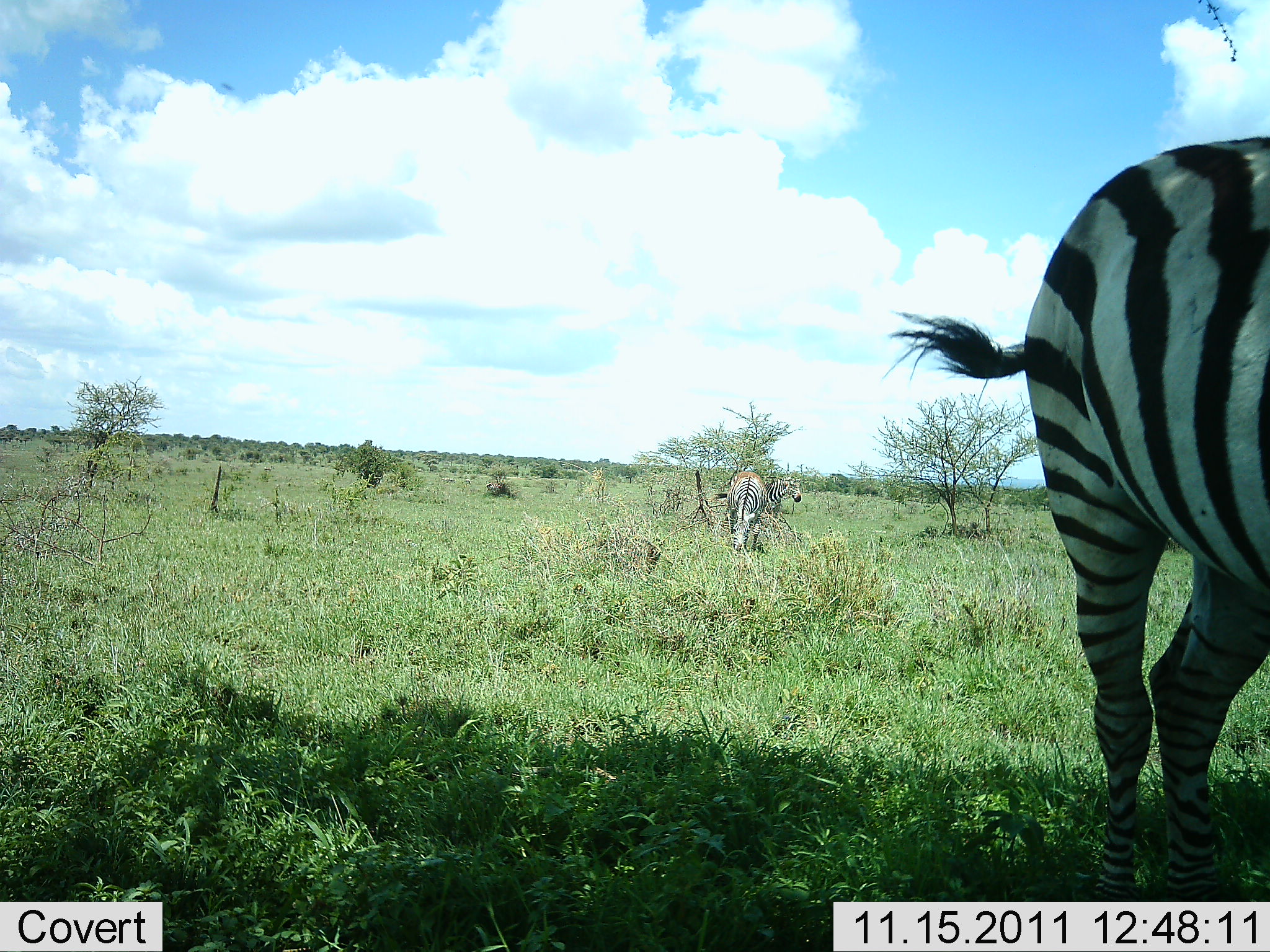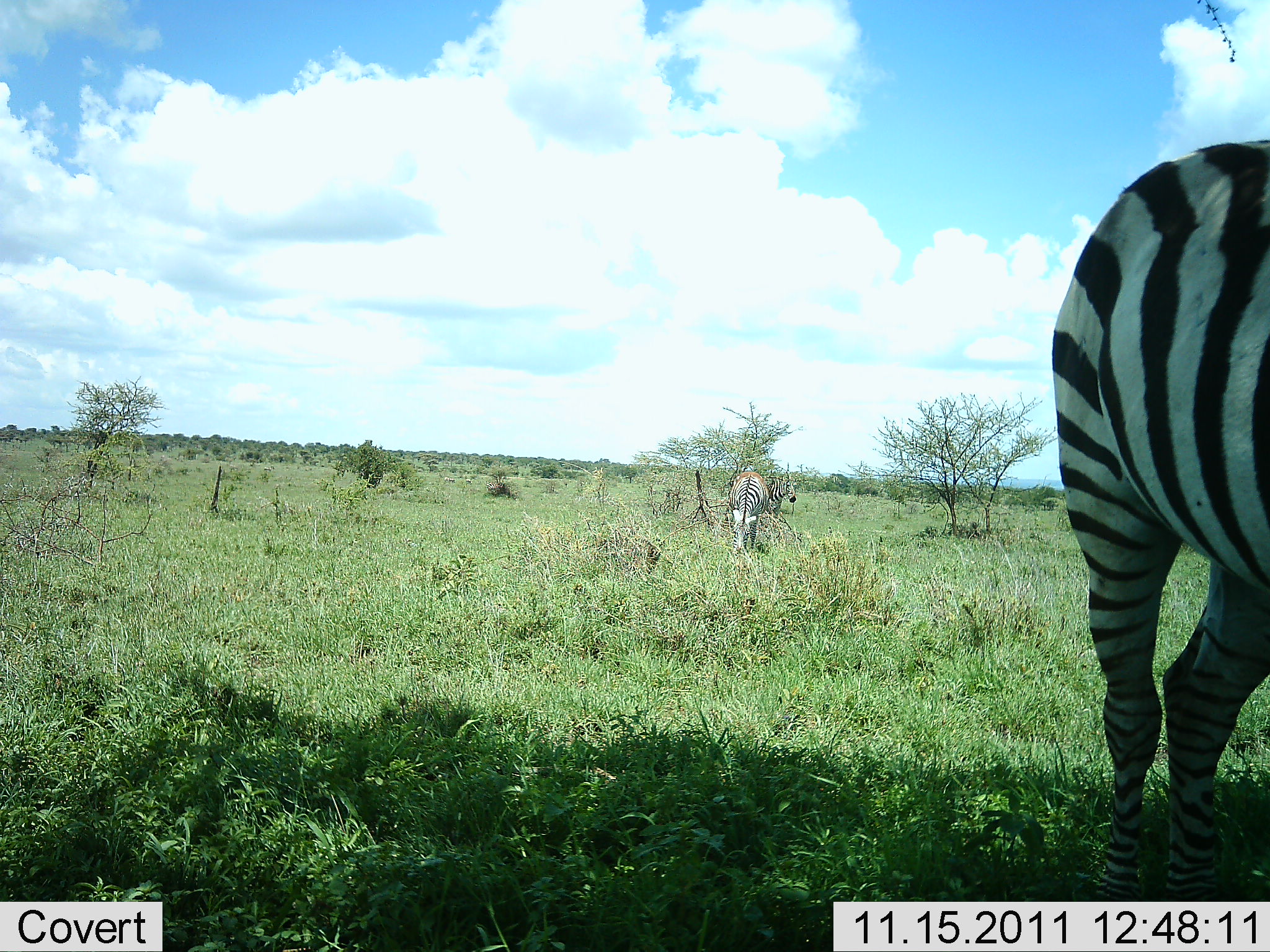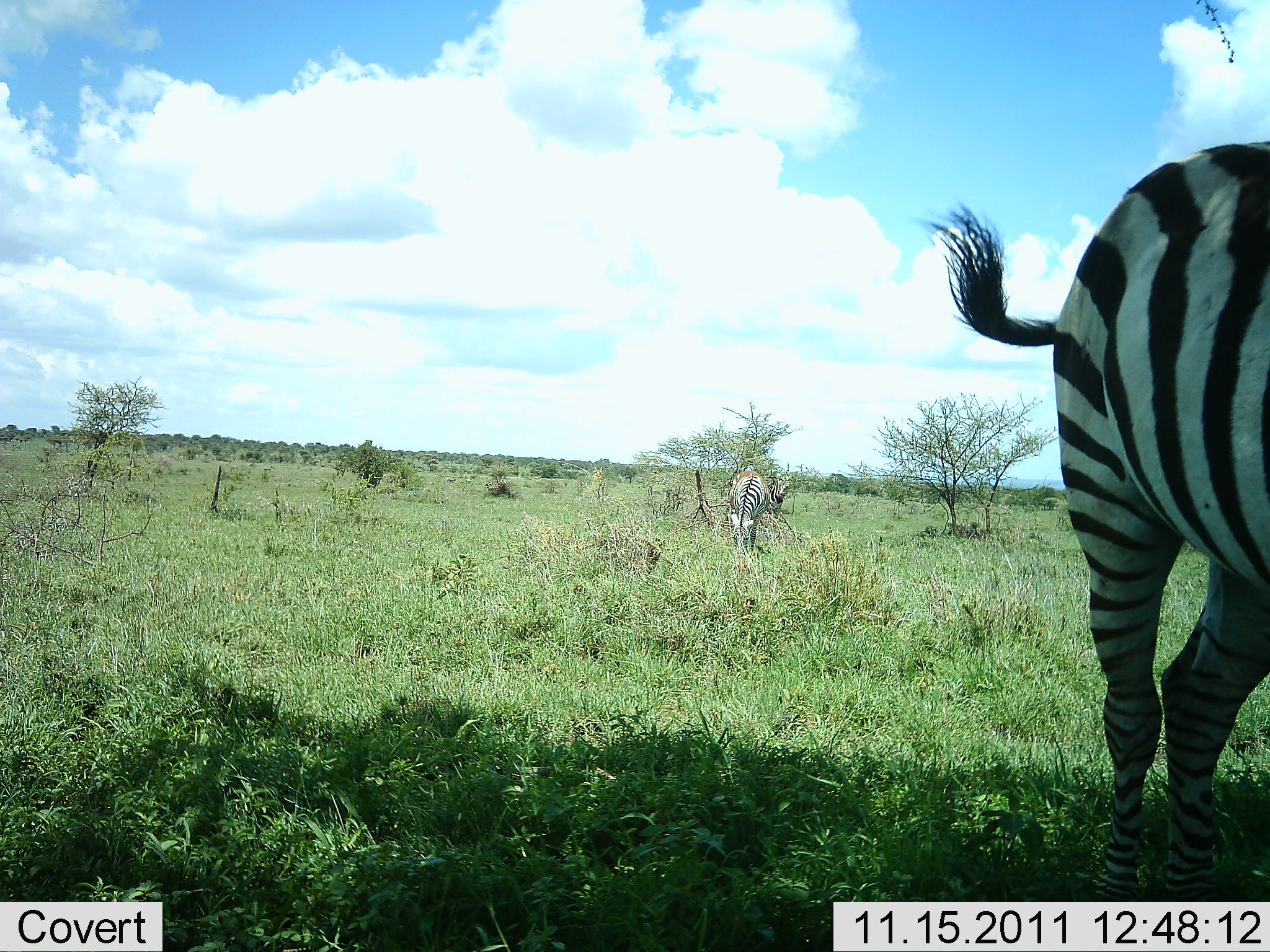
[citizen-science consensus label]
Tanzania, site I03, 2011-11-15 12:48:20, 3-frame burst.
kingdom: Animalia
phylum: Chordata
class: Mammalia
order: Perissodactyla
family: Equidae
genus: Equus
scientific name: Equus quagga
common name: plains zebra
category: zebra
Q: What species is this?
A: Zebra (plains zebra) (Equus quagga).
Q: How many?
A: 3.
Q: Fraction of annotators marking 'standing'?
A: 58%.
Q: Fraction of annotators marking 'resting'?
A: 0%.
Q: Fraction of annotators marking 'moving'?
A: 8%.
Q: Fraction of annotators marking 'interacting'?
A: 0%.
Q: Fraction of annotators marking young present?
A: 0%.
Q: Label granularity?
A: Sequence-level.